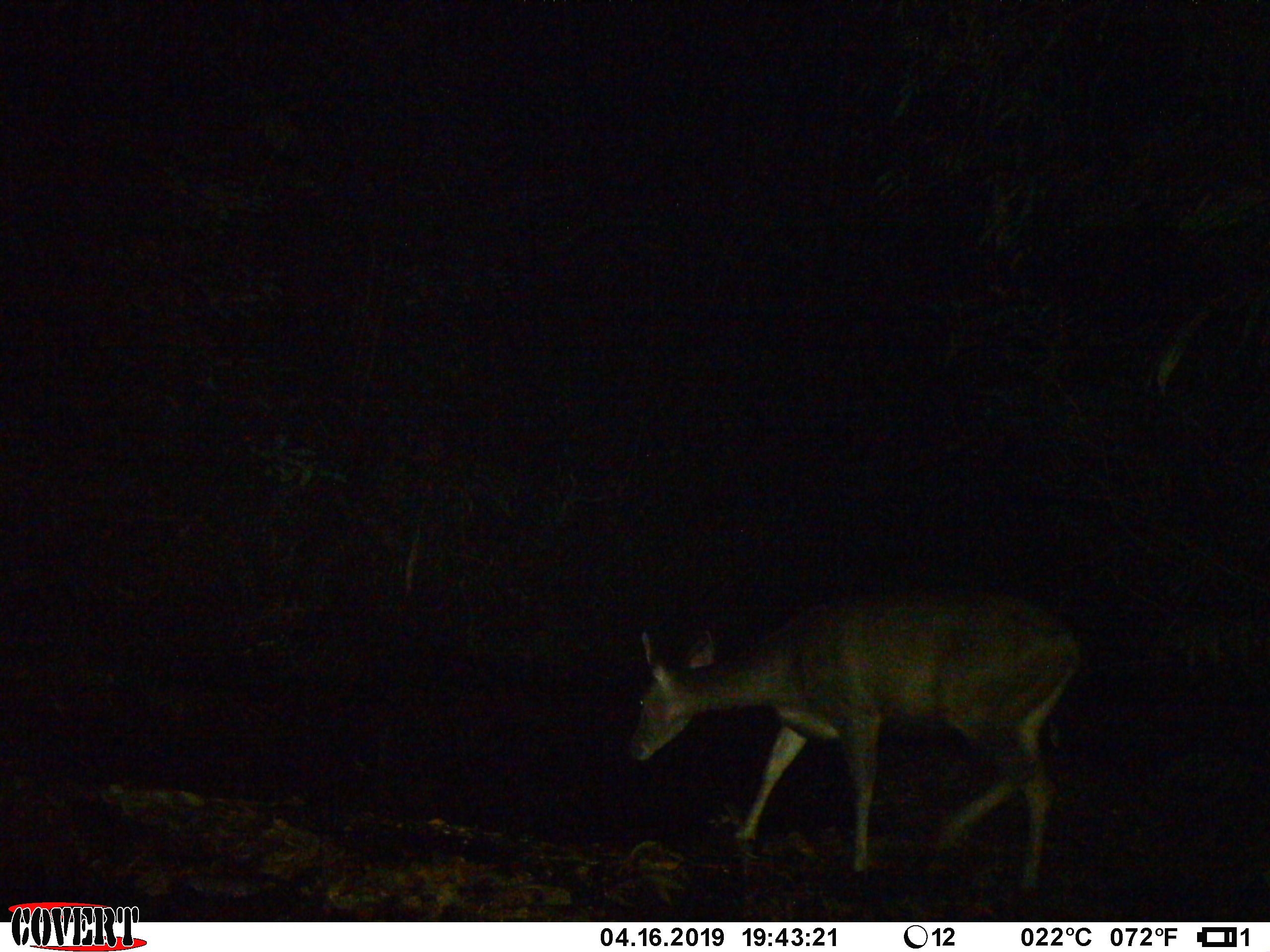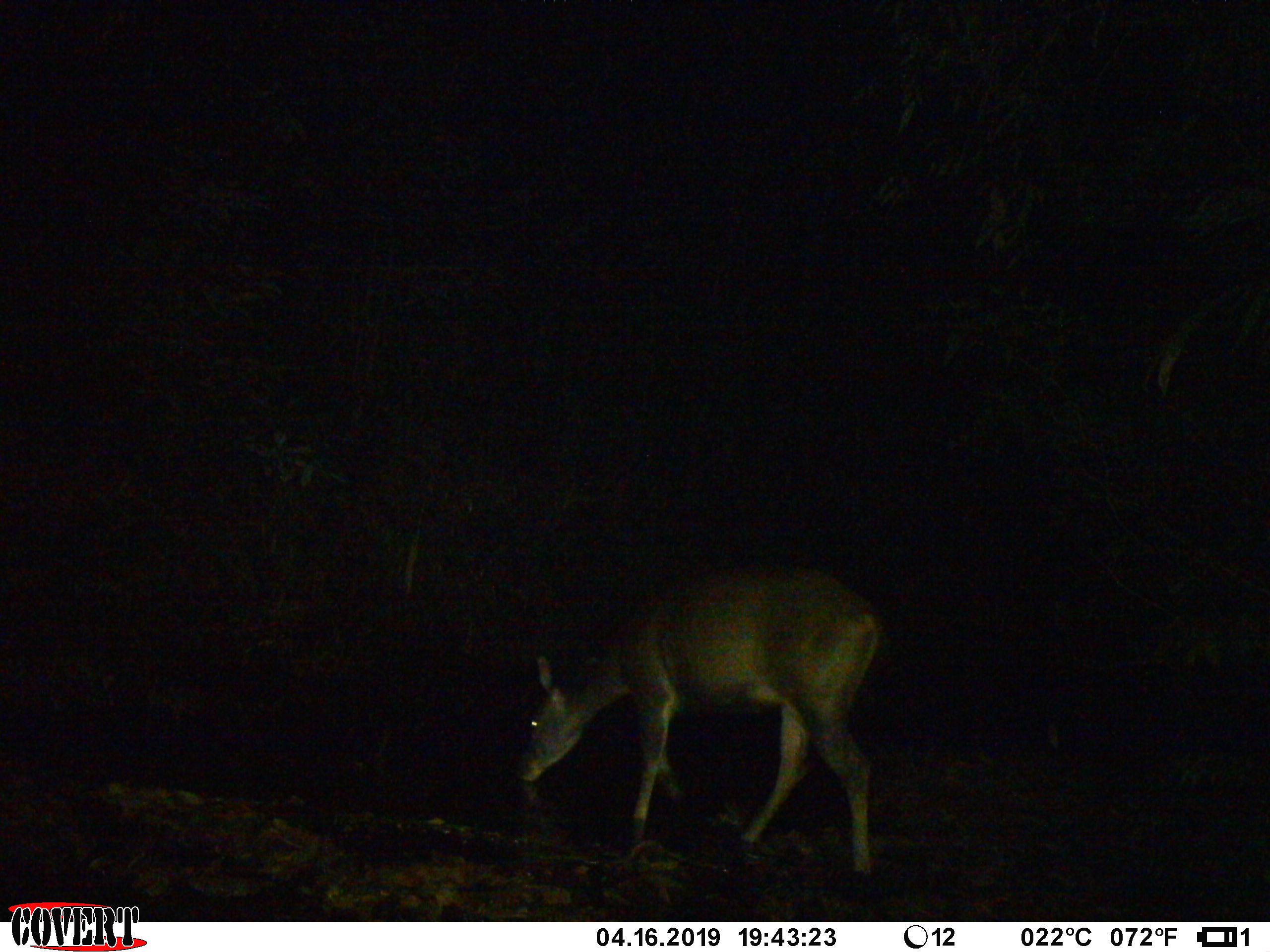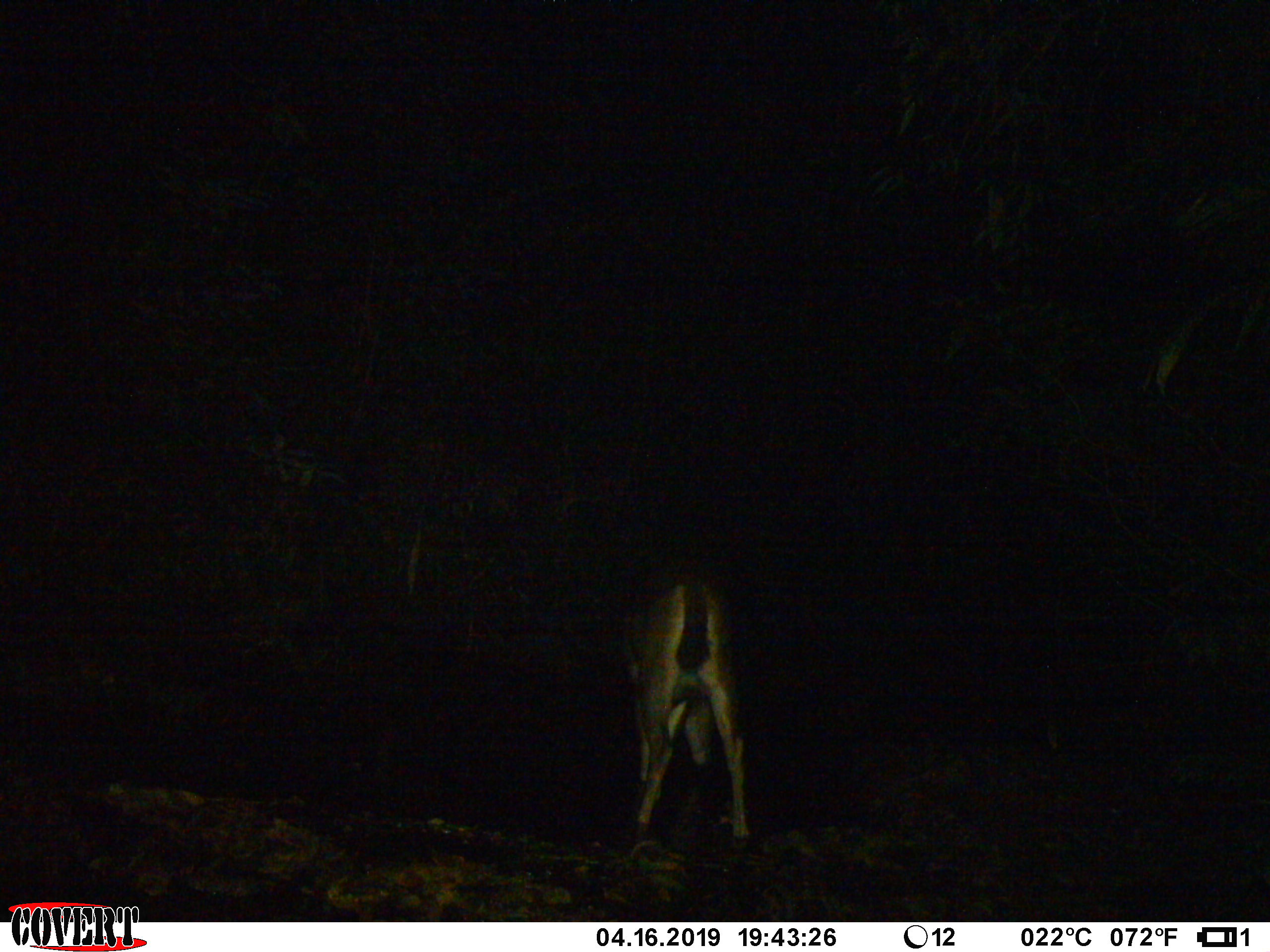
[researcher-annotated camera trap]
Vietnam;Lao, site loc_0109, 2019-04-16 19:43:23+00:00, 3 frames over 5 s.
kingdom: Animalia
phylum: Chordata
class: Mammalia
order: Artiodactyla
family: Cervidae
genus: Rusa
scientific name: Rusa unicolor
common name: sambar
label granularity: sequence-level